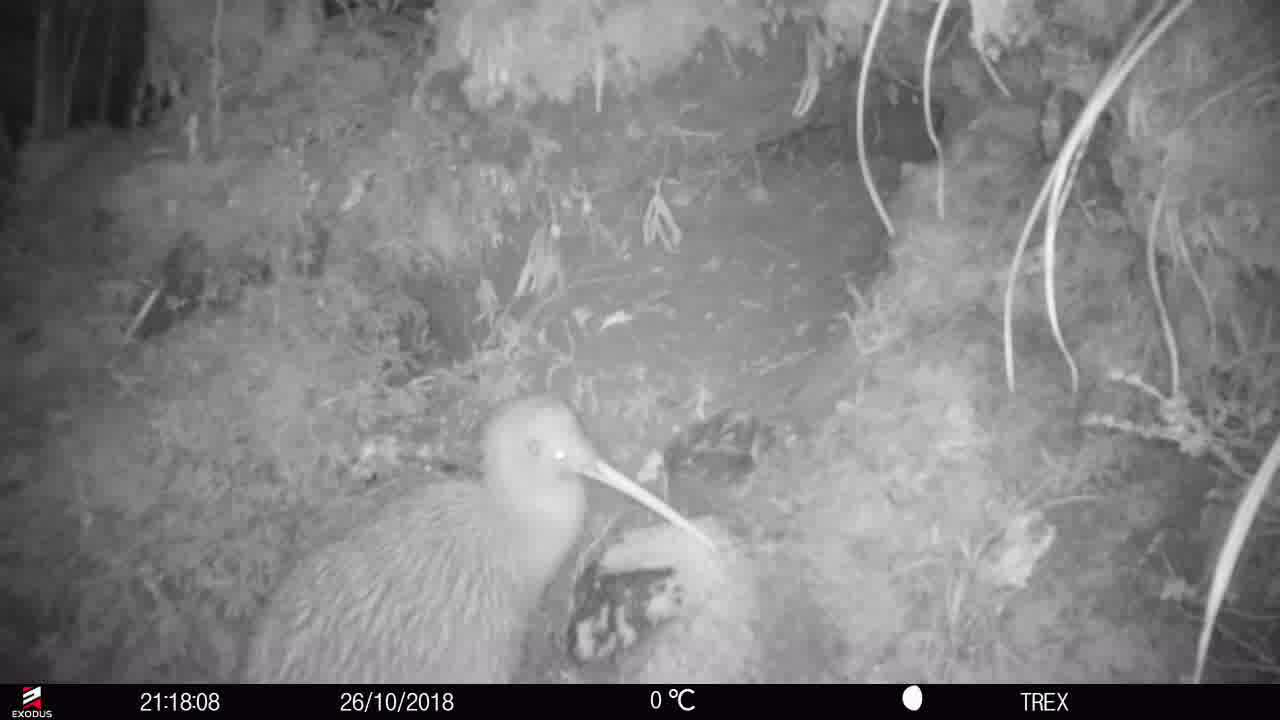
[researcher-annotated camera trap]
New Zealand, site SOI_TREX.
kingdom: Animalia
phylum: Chordata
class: Aves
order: Apterygiformes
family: Apterygidae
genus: Apteryx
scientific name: Apteryx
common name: kiwi